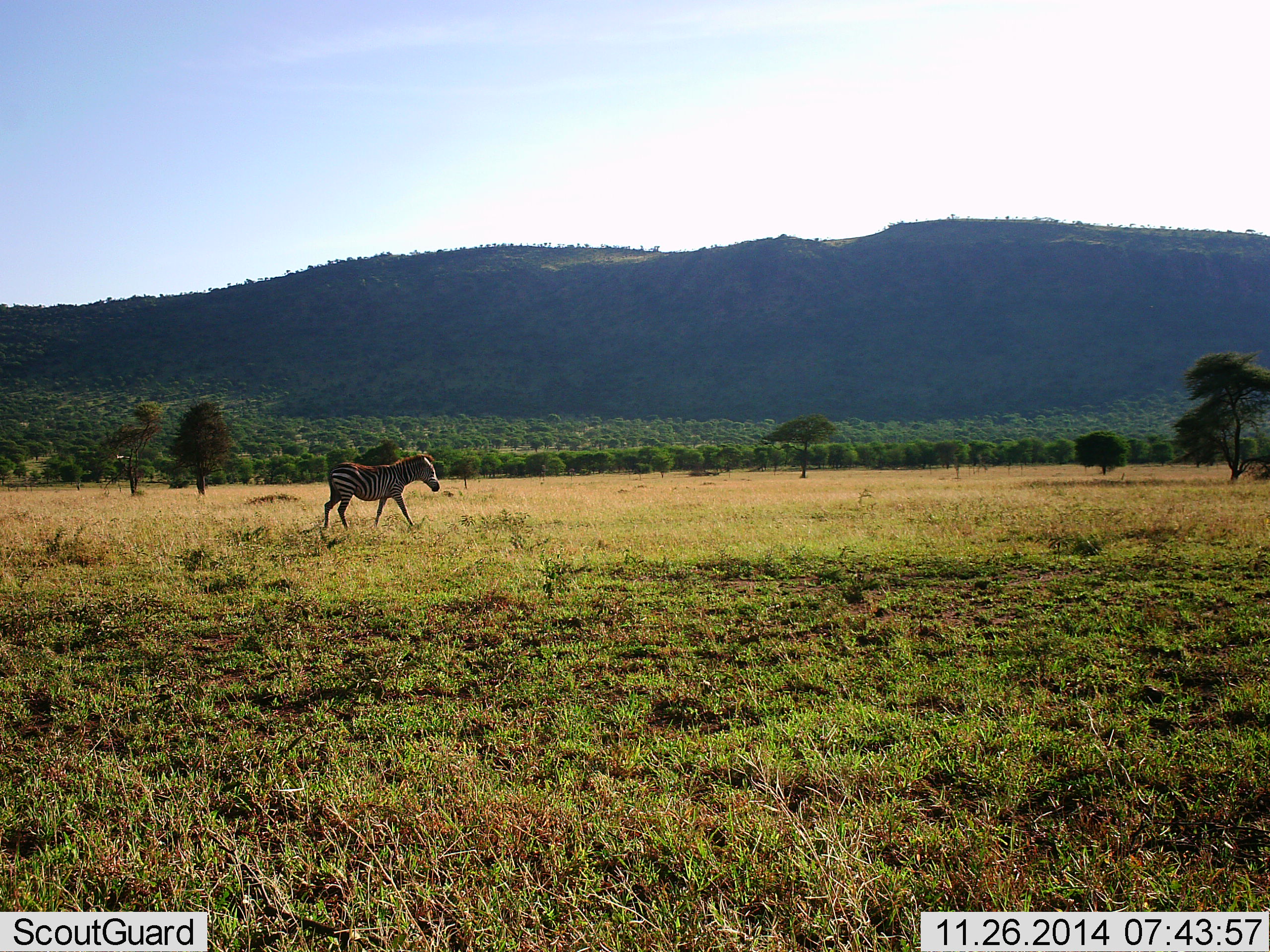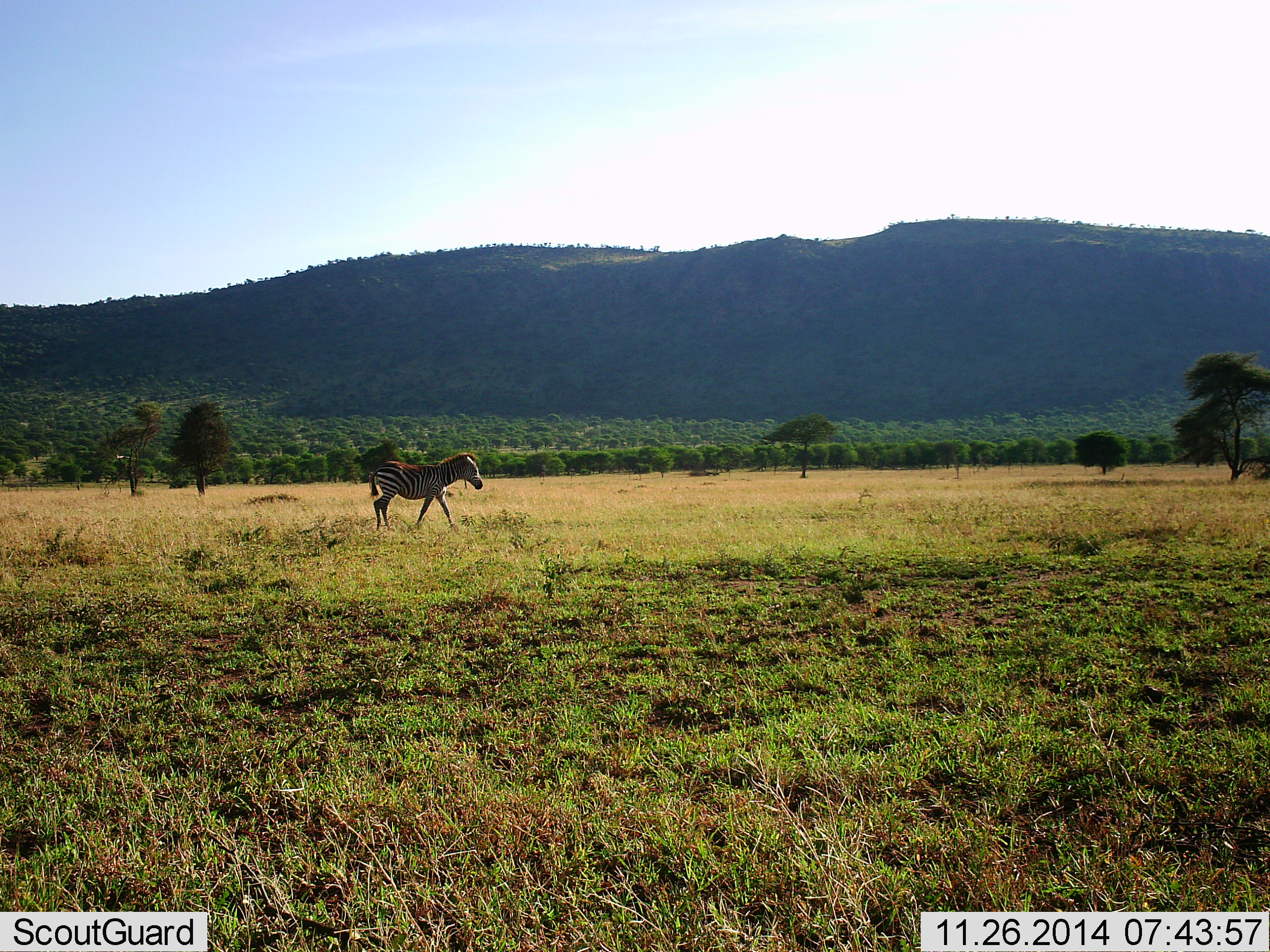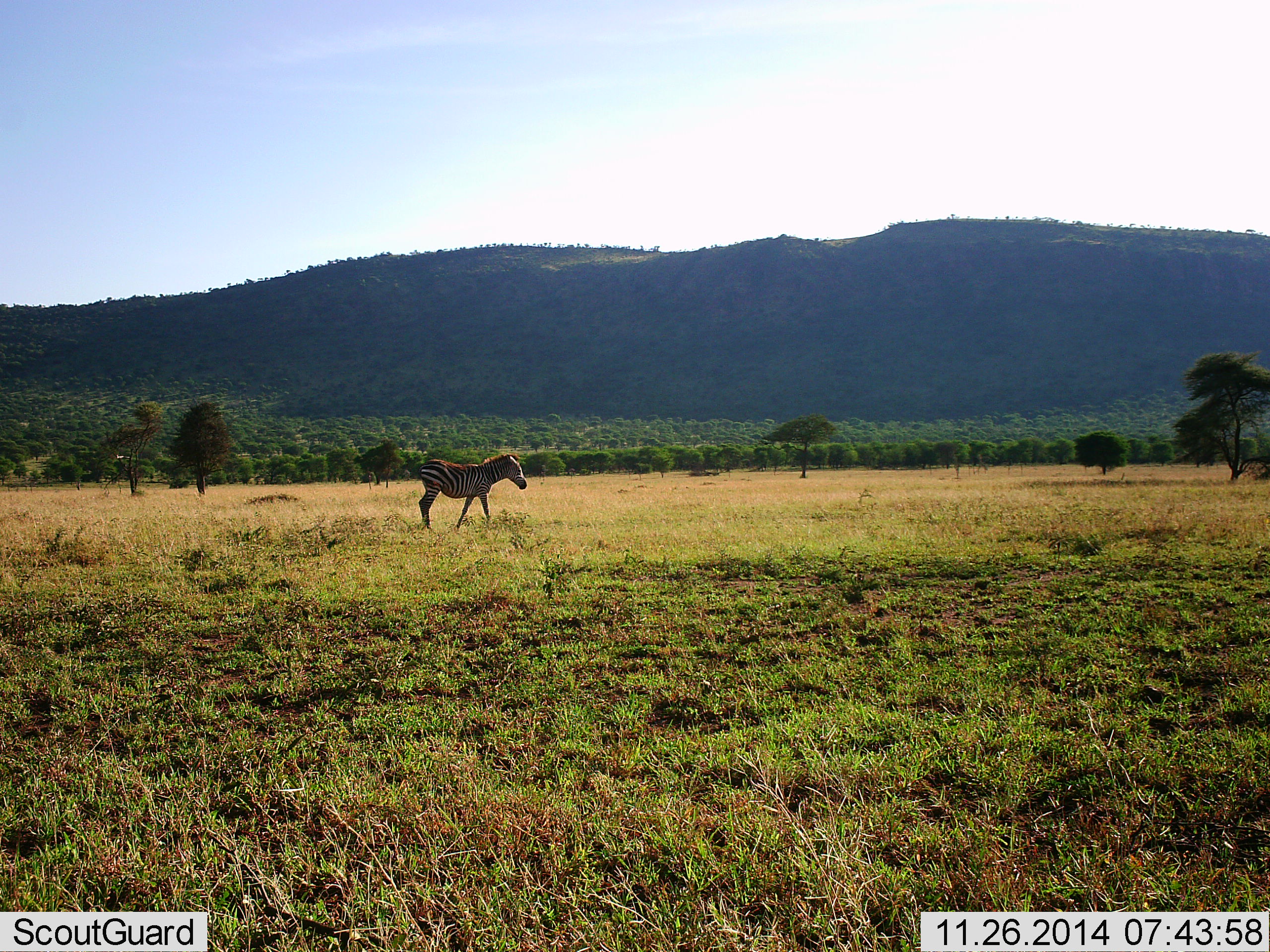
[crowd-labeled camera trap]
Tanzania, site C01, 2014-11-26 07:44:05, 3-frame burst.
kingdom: Animalia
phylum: Chordata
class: Mammalia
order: Perissodactyla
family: Equidae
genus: Equus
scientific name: Equus quagga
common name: plains zebra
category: zebra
Zebra (plains zebra) (Equus quagga), count 1. Behavior (volunteer vote fractions): standing 0%, resting 0%, moving 100%, interacting 0%. Young present (vote fraction): 0%. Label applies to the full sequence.